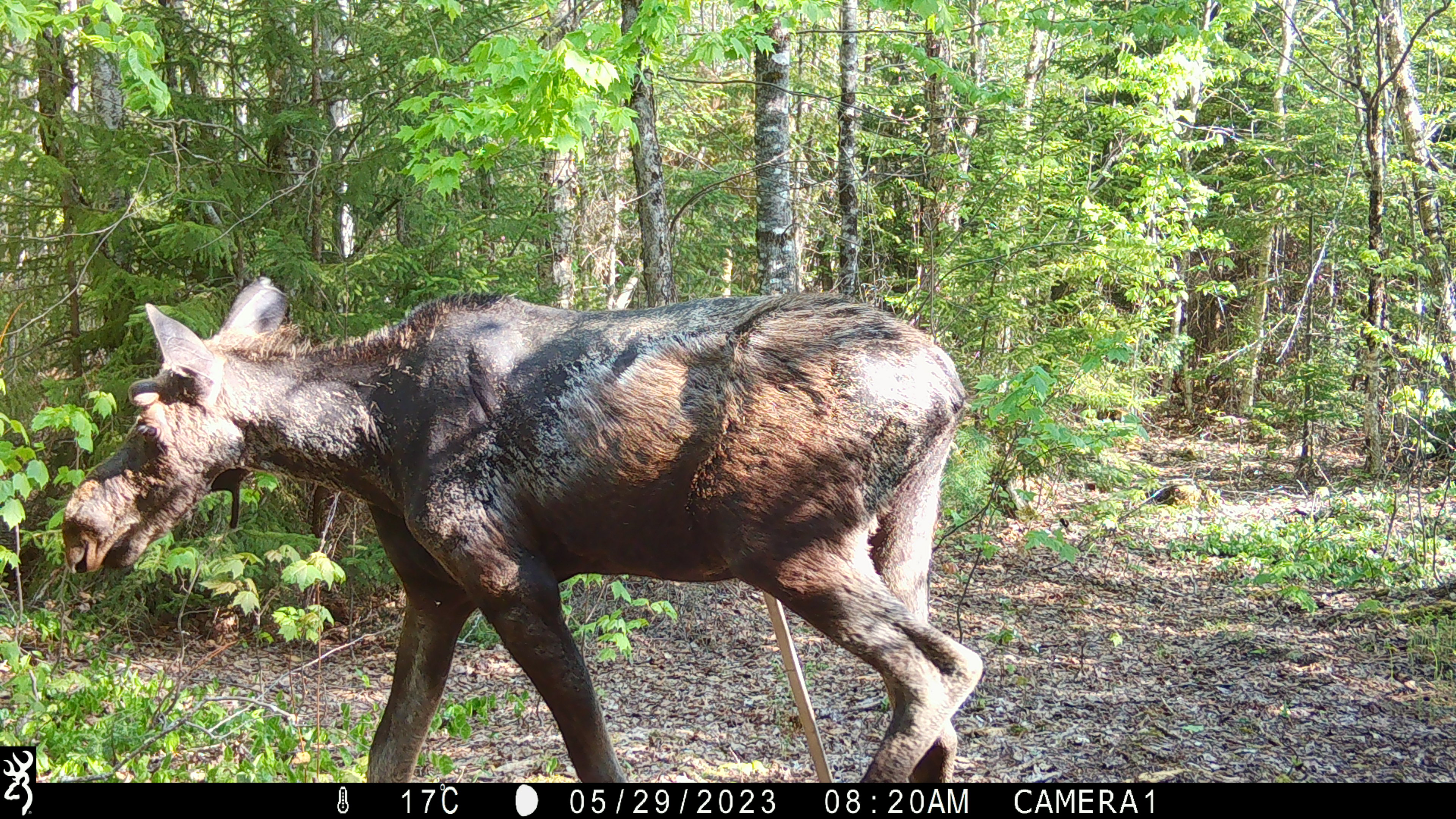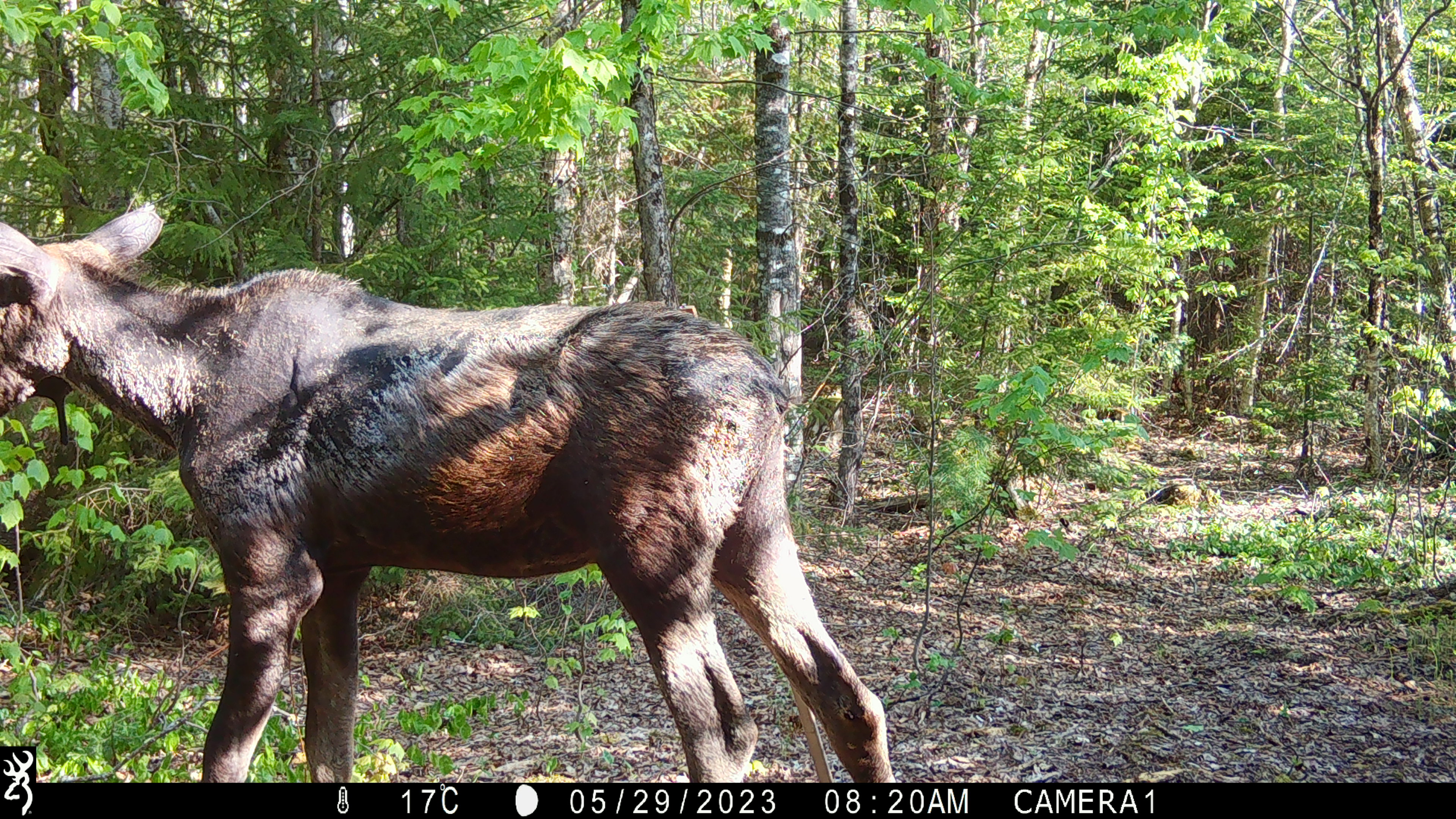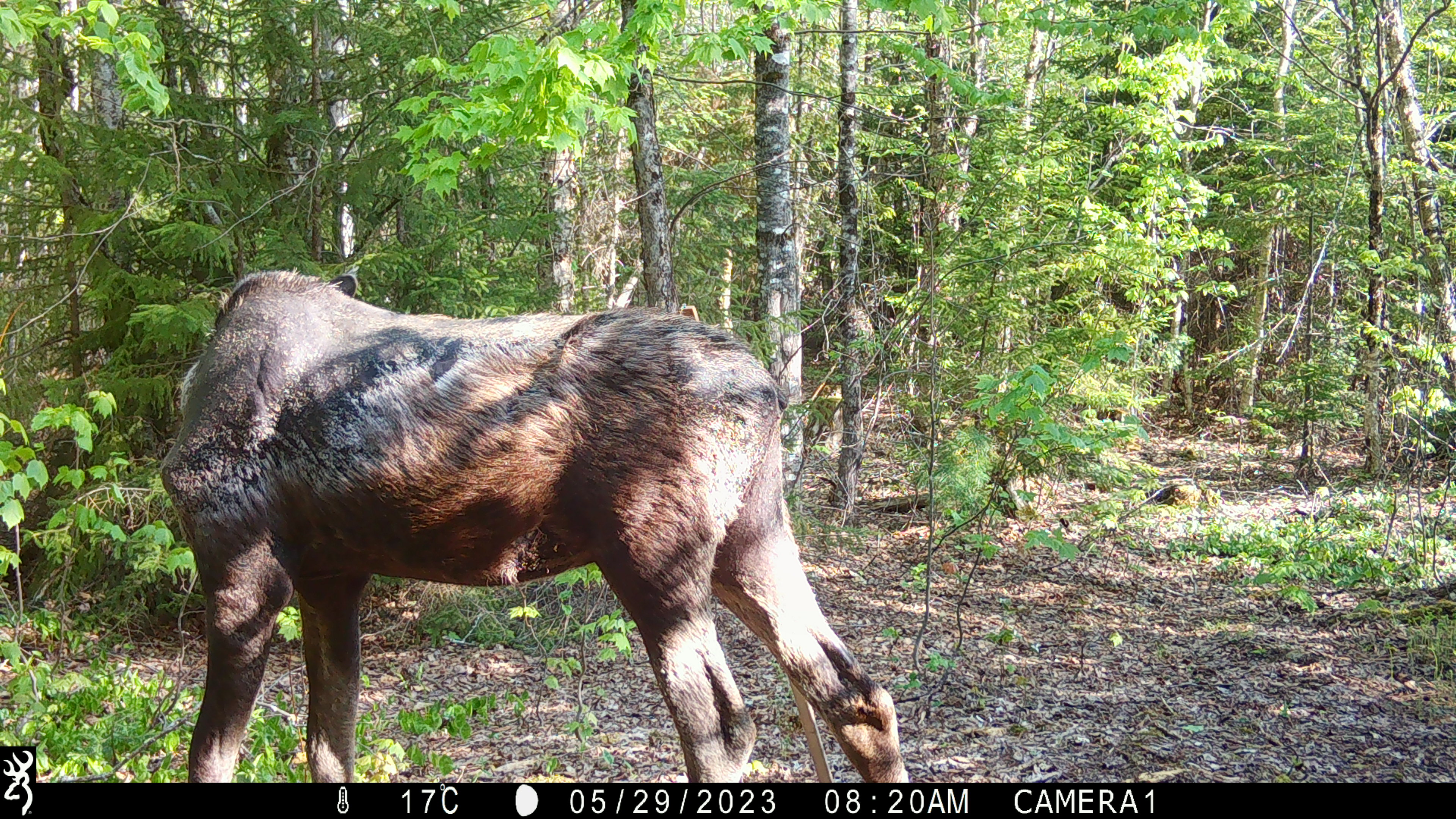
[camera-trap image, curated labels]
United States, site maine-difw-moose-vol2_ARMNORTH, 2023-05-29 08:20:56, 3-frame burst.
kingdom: Animalia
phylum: Chordata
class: Mammalia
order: Artiodactyla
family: Cervidae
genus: Alces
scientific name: Alces alces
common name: moose